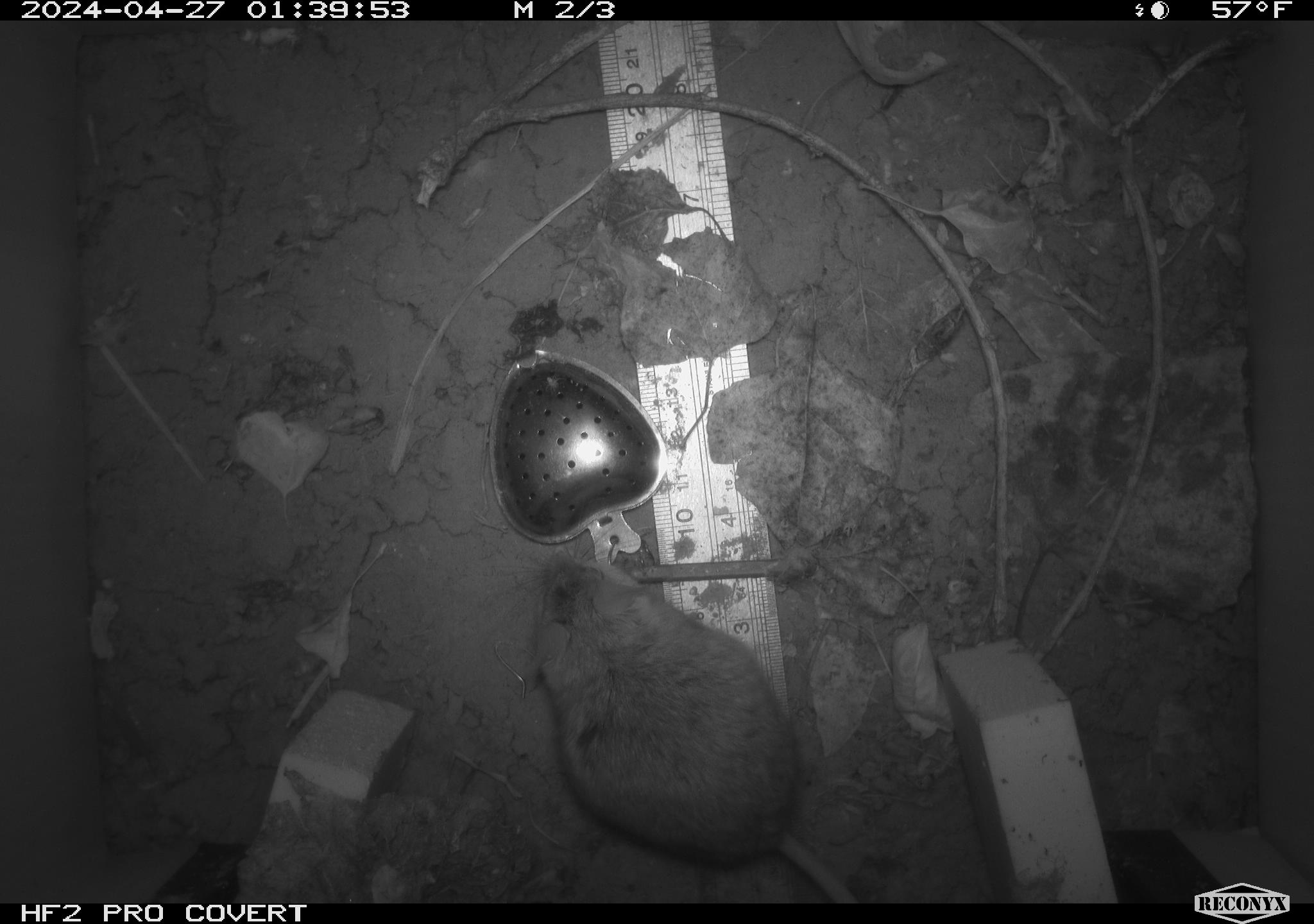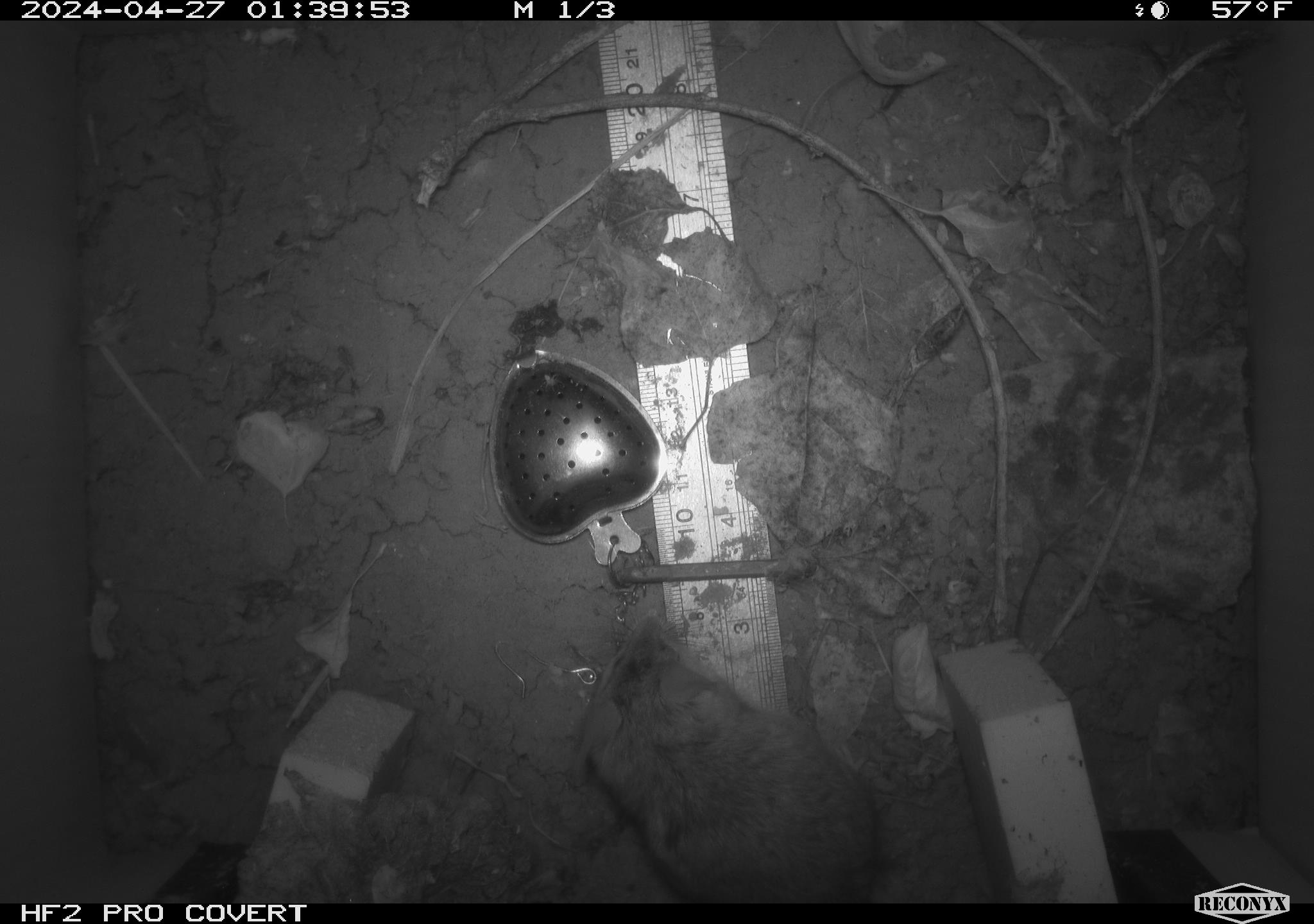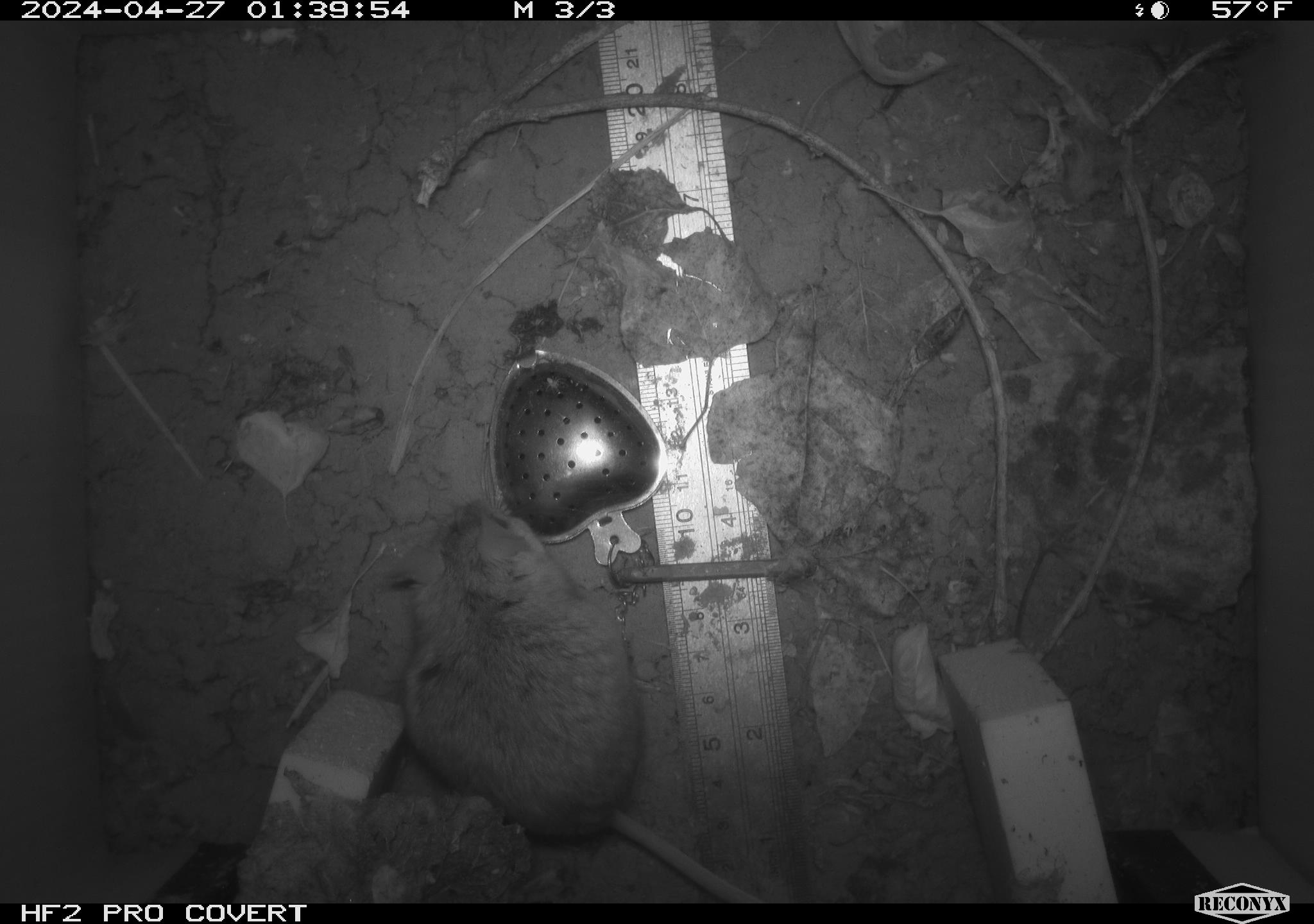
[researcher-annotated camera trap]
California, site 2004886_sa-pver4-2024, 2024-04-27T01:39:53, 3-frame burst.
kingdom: Animalia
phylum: Chordata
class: Mammalia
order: Rodentia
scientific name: Rodentia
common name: mouse species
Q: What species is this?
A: Mouse species (Rodentia).